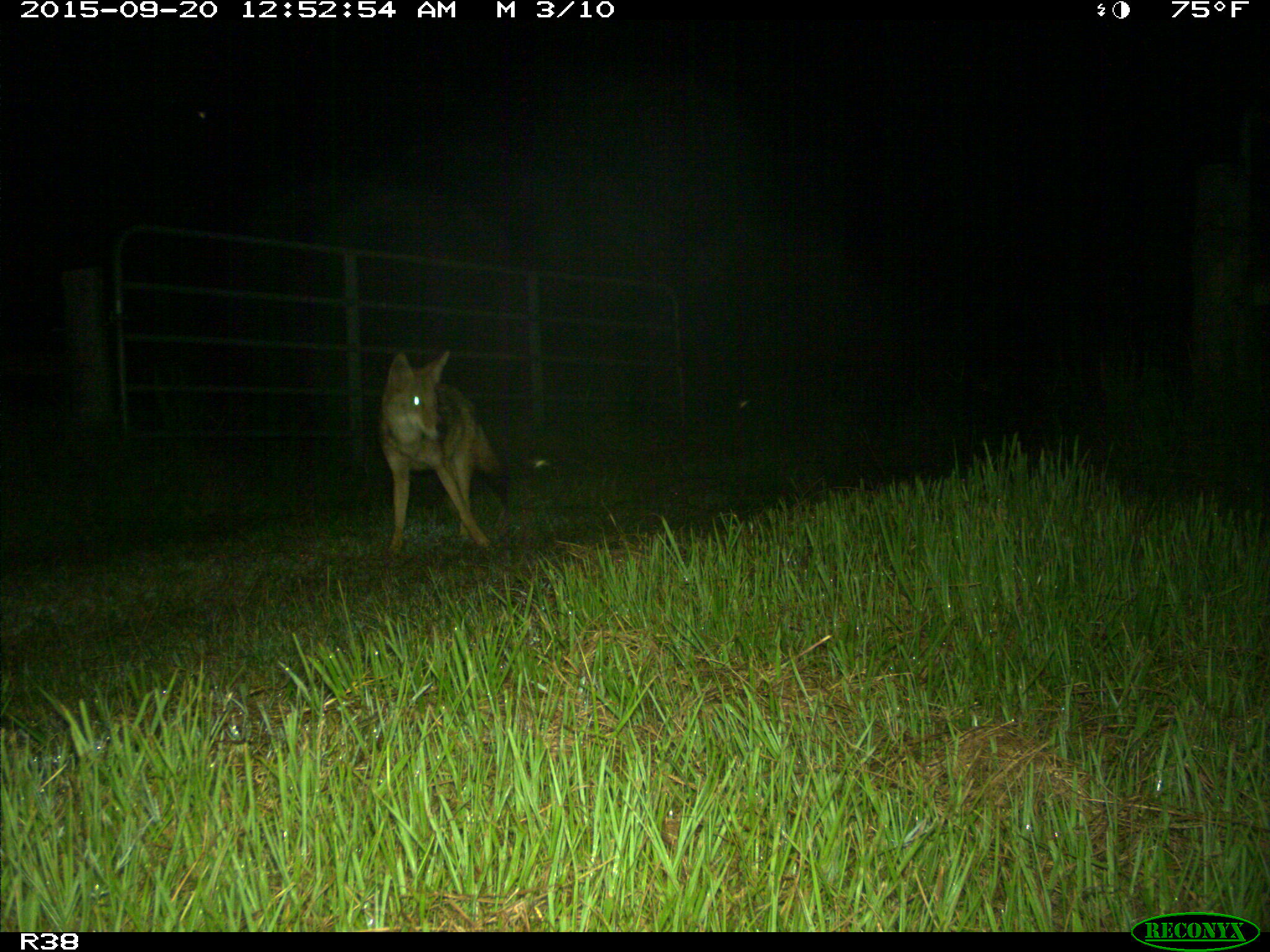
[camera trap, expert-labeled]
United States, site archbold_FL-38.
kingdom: Animalia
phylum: Chordata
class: Mammalia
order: Carnivora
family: Canidae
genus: Canis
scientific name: Canis latrans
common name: coyote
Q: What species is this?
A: Canis latrans (coyote).